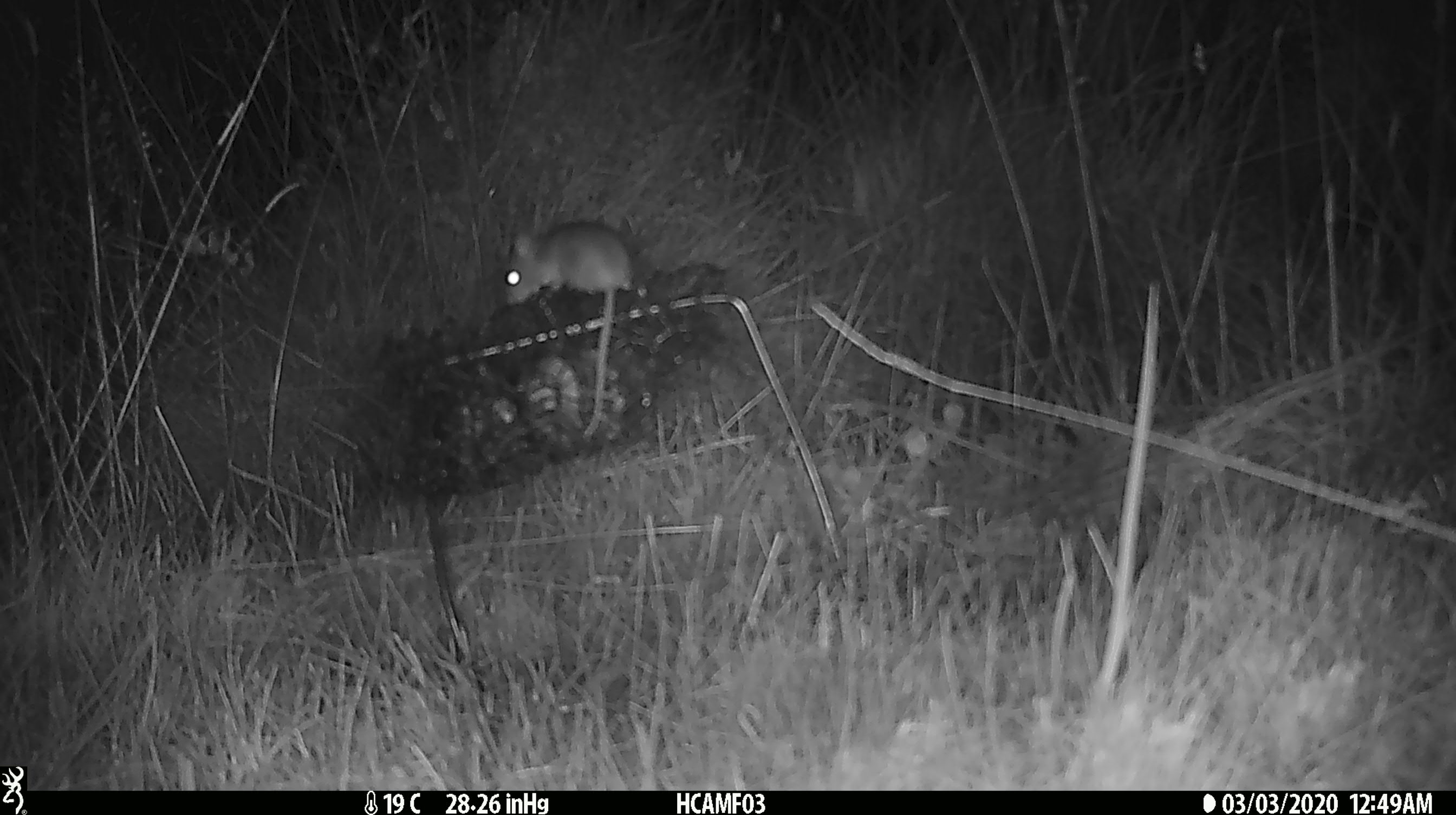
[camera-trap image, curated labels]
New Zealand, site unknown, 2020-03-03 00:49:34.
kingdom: Animalia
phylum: Chordata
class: Mammalia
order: Rodentia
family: Muridae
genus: Mus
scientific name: Mus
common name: mouse